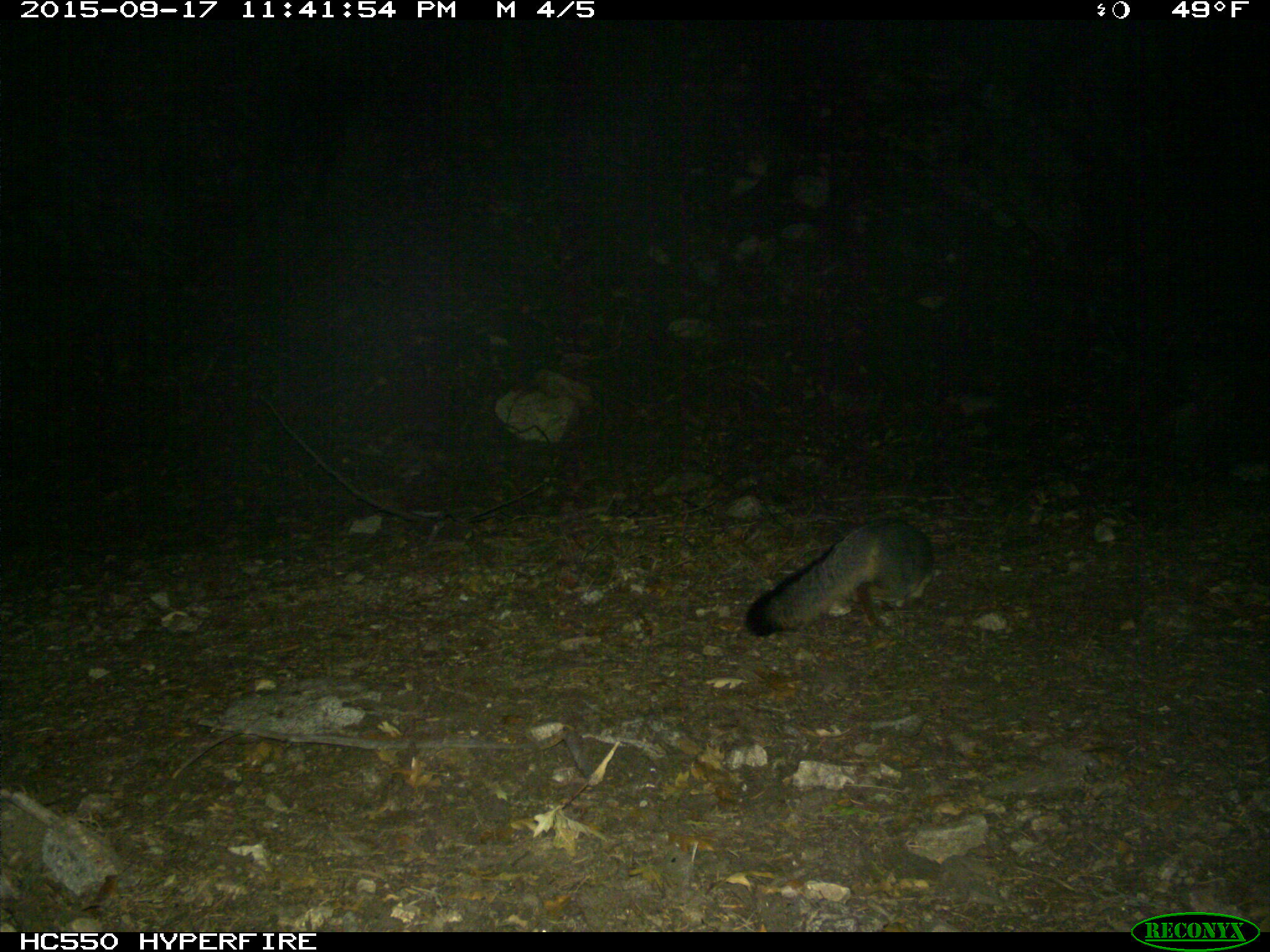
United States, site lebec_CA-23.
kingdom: Animalia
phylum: Chordata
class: Mammalia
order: Carnivora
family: Canidae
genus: Urocyon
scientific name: Urocyon cinereoargenteus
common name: gray fox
Urocyon cinereoargenteus (gray fox).